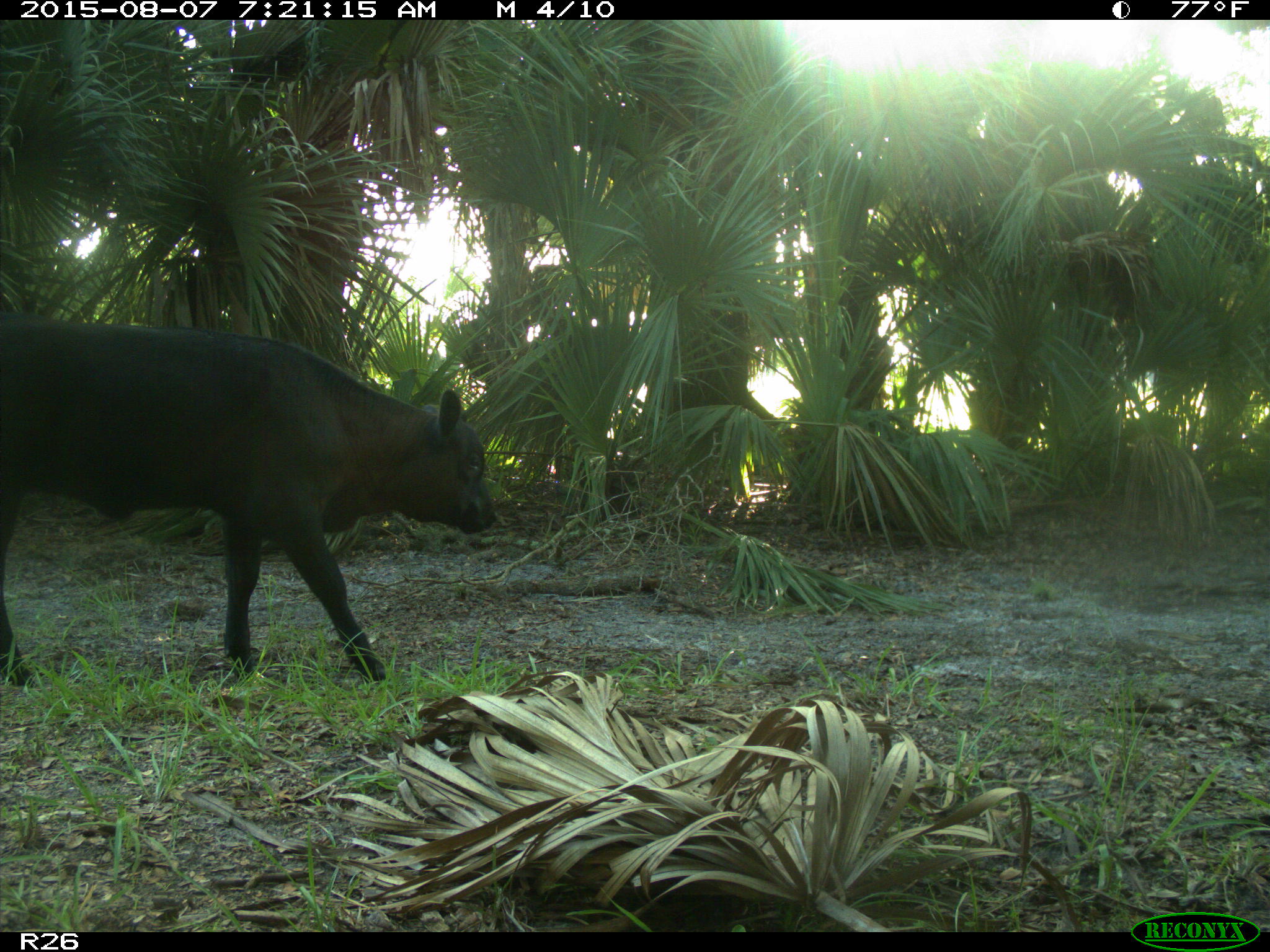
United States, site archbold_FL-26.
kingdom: Animalia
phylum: Chordata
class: Mammalia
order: Artiodactyla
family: Bovidae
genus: Bos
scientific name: Bos taurus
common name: domestic cow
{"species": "Bos taurus (domestic cow)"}